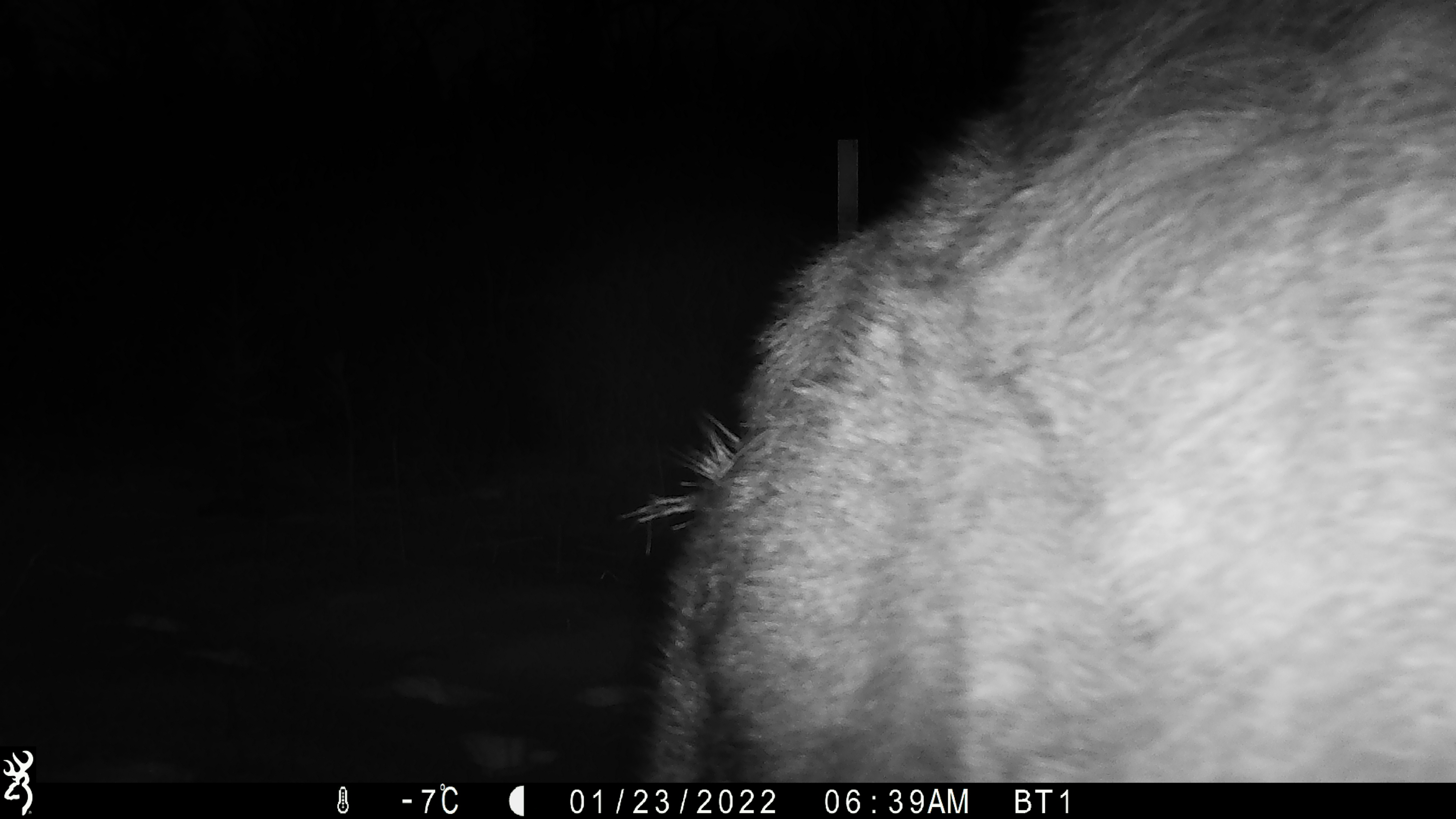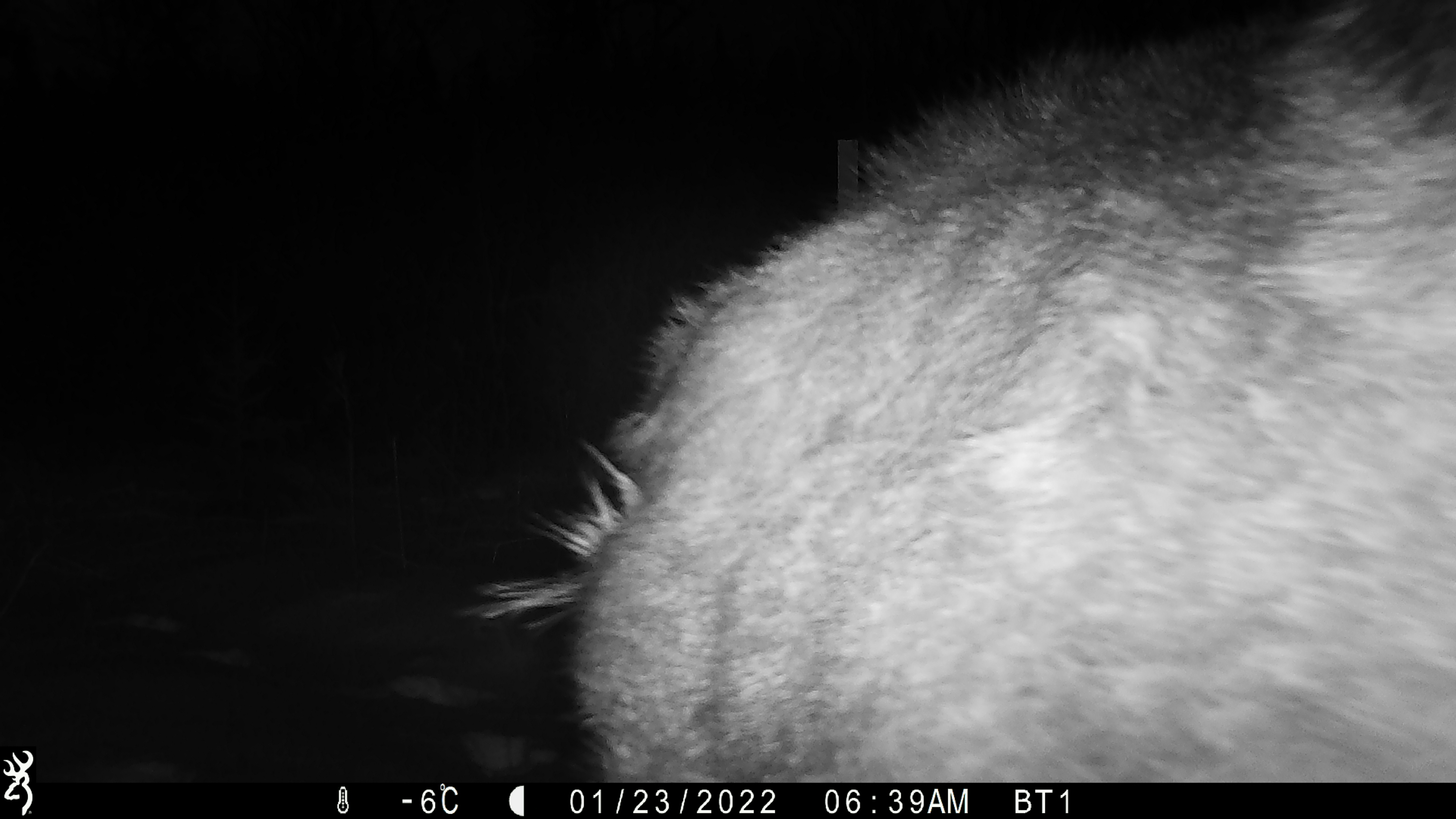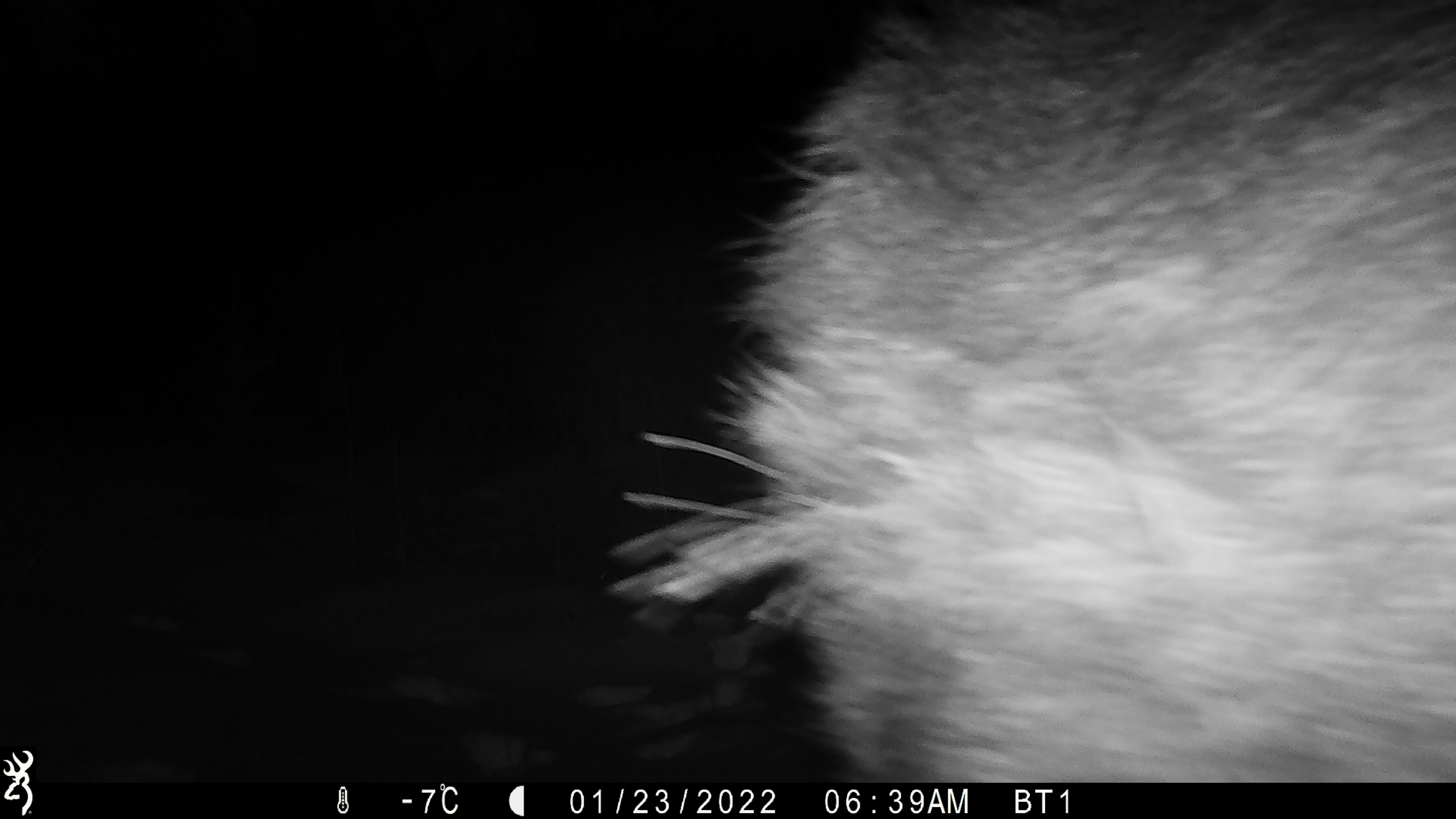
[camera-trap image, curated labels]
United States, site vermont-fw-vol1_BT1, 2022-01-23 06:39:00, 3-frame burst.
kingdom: Animalia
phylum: Chordata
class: Mammalia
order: Artiodactyla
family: Cervidae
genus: Alces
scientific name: Alces alces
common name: moose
Moose (Alces alces).